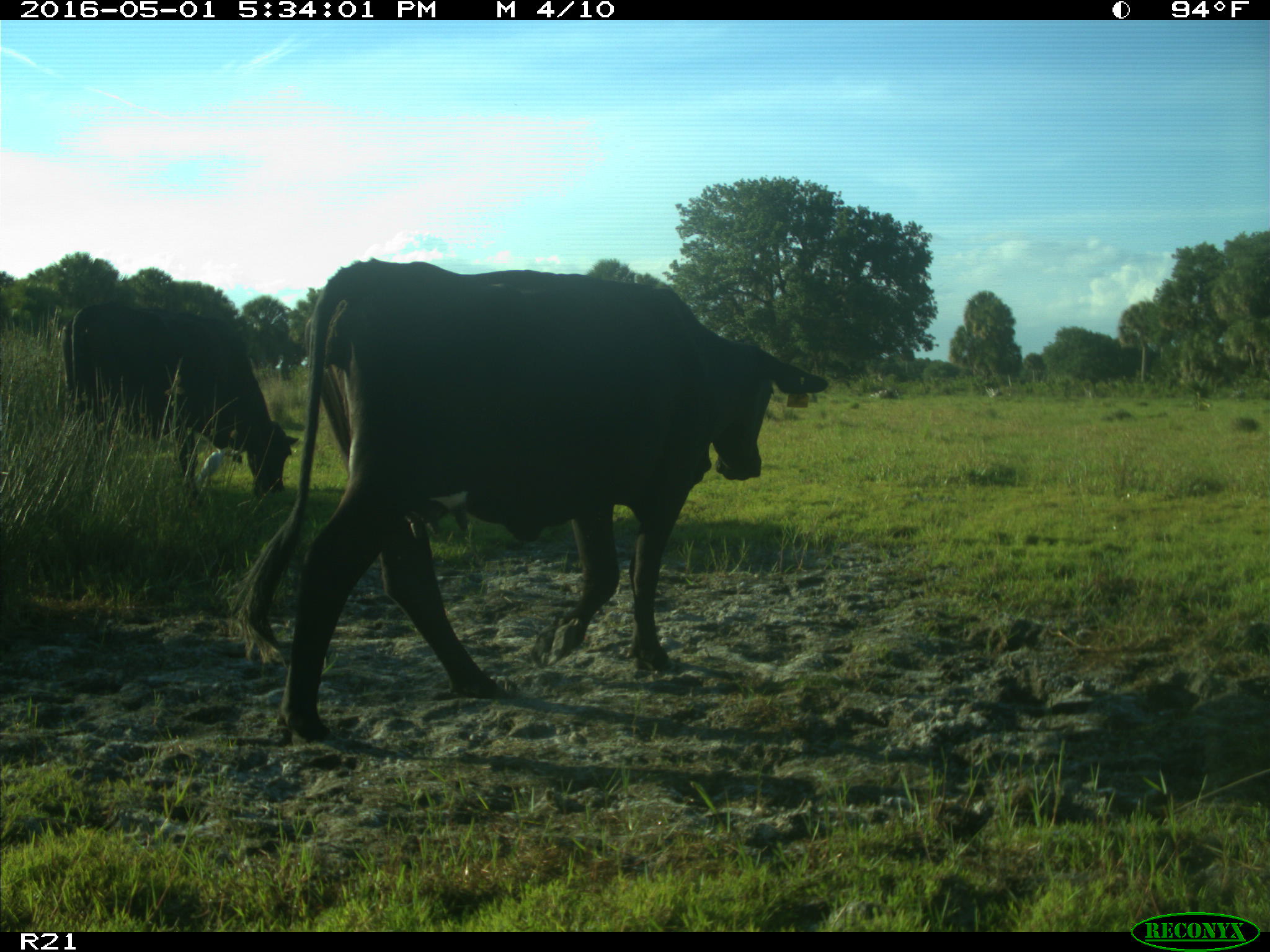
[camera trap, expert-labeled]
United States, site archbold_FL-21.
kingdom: Animalia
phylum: Chordata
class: Mammalia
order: Artiodactyla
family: Bovidae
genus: Bos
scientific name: Bos taurus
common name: domestic cow